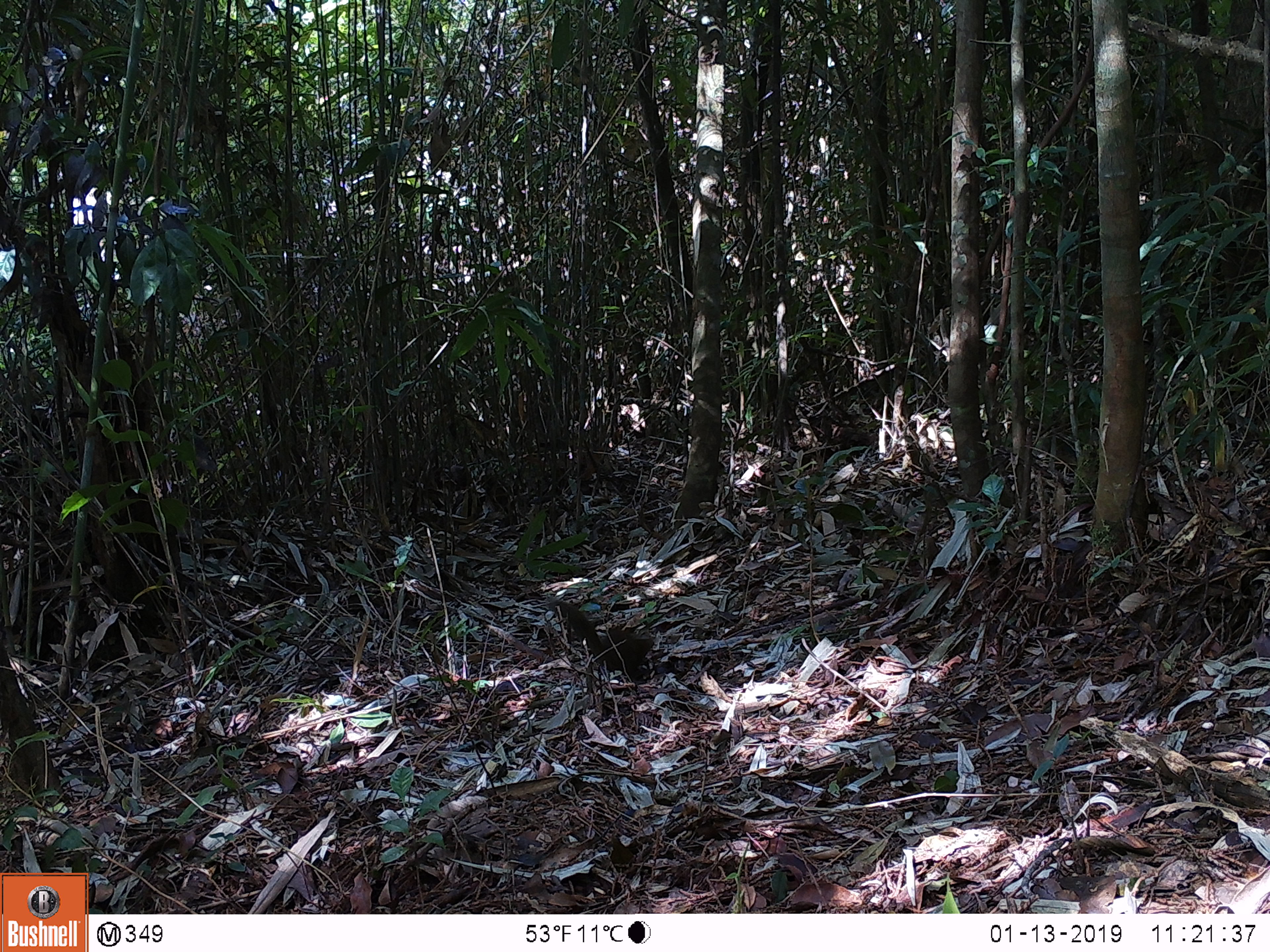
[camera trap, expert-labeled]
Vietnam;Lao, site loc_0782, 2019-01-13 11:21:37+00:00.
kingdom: Animalia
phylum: Chordata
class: Mammalia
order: Scandentia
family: Tupaiidae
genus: Tupaia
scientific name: Tupaia belangeri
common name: northern treeshrew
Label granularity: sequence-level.